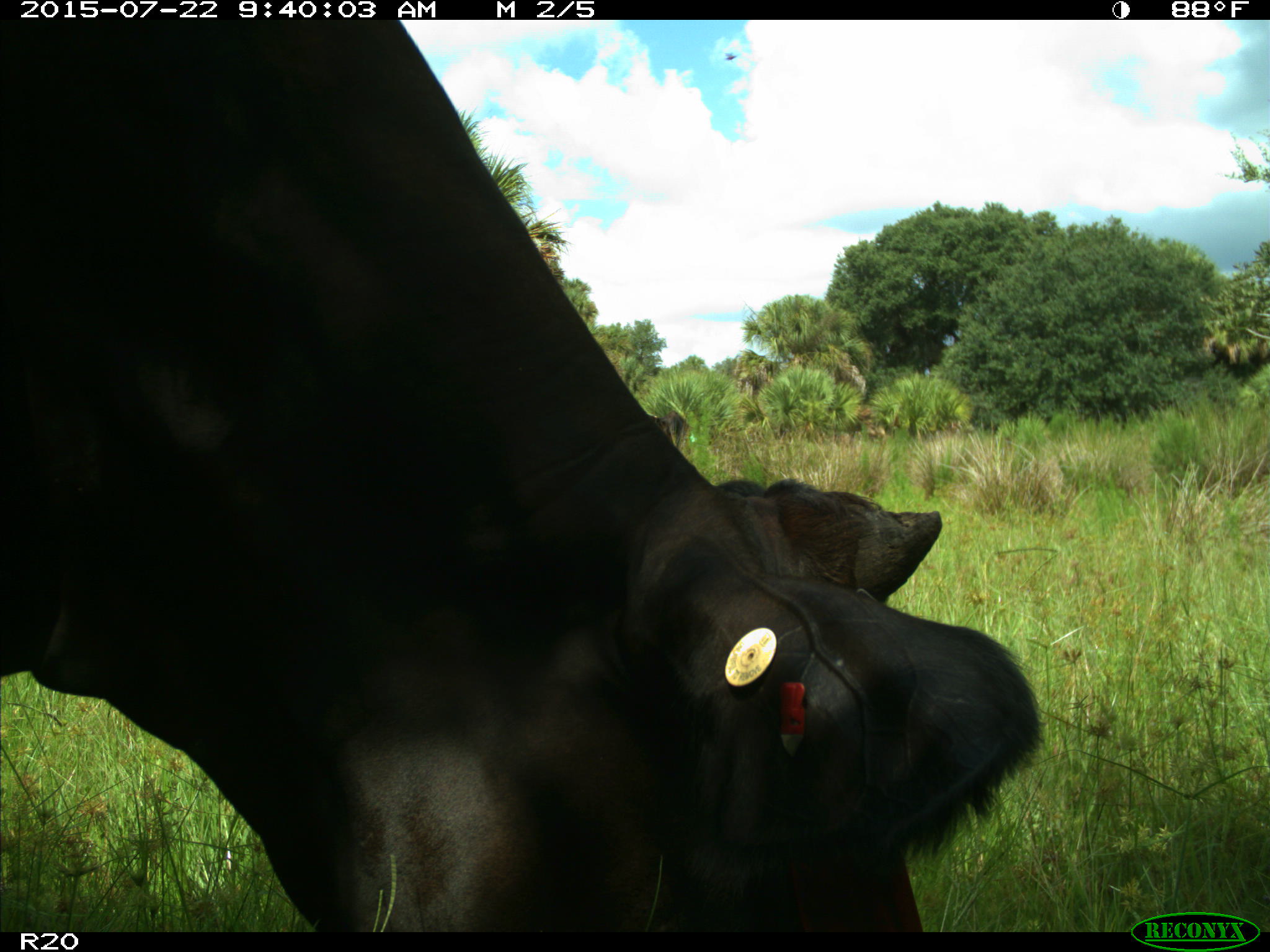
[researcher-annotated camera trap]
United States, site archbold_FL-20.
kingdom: Animalia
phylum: Chordata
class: Mammalia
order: Artiodactyla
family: Bovidae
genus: Bos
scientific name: Bos taurus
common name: domestic cow